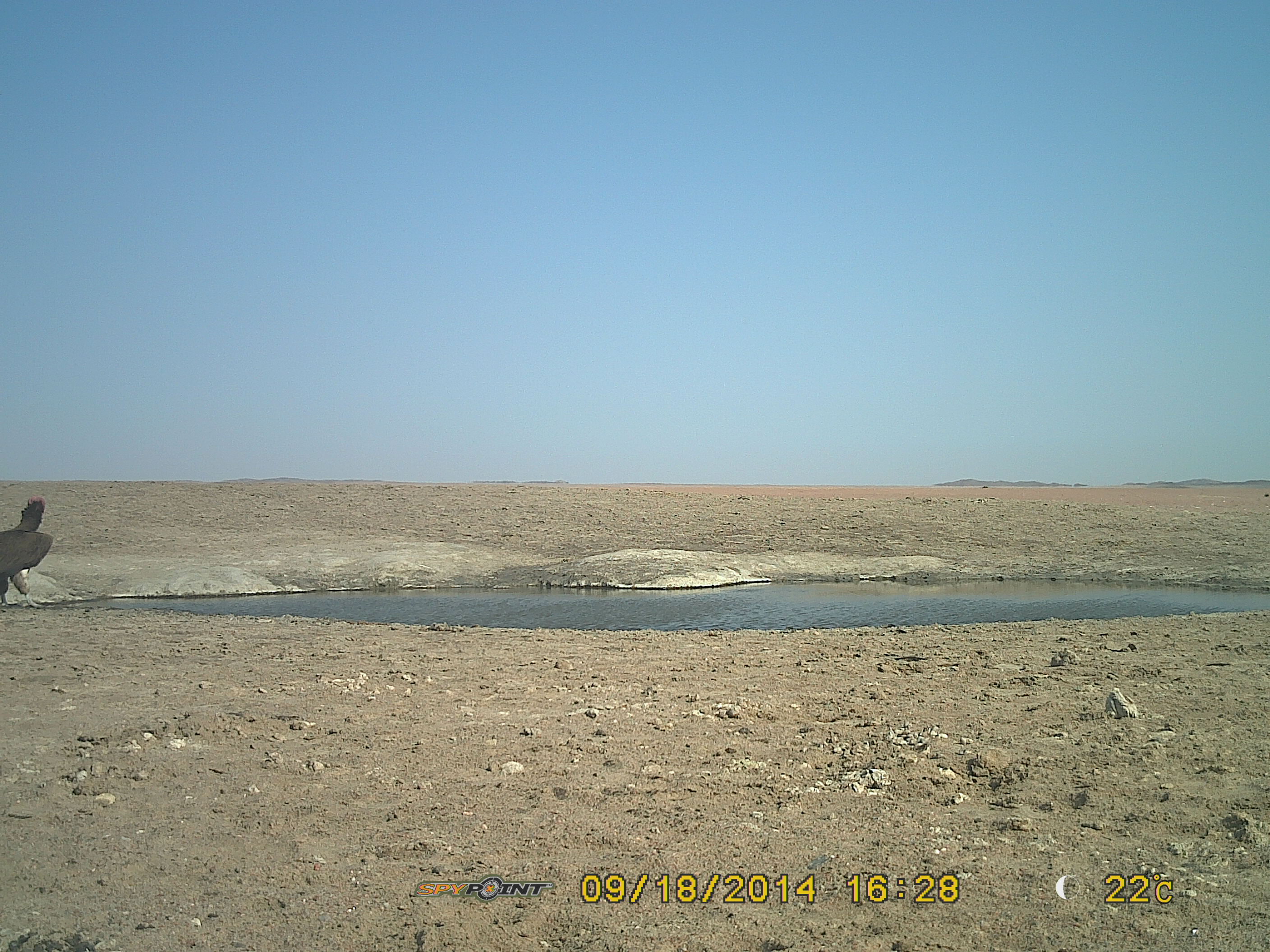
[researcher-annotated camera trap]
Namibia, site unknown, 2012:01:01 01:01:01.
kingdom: Animalia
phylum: Chordata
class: Aves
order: Accipitriformes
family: Accipitridae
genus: Torgos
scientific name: Torgos tracheliotos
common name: lappet-faced vulture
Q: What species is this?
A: Torgos tracheliotos (lappet-faced vulture).